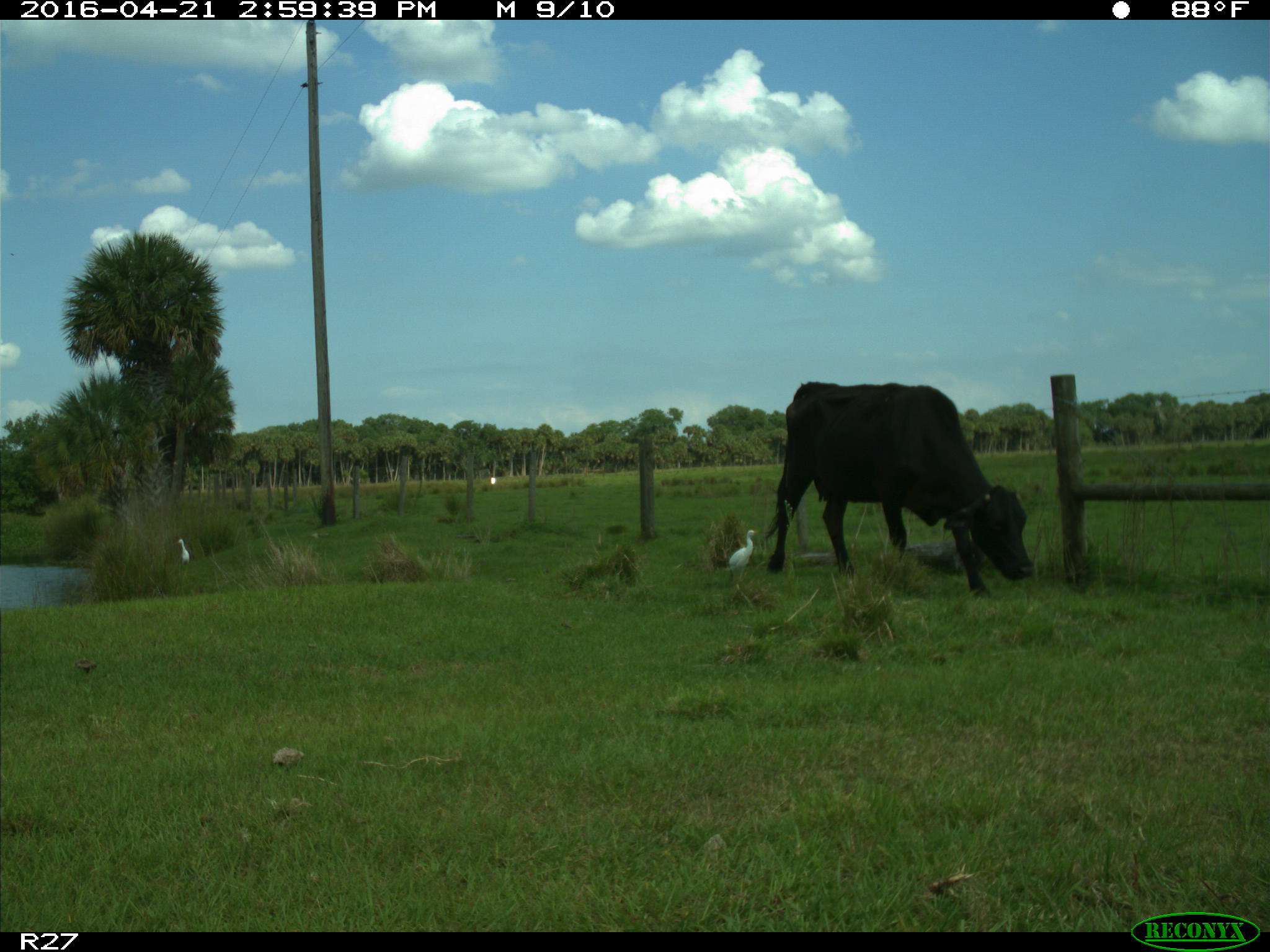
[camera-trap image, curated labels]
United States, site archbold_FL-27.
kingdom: Animalia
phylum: Chordata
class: Mammalia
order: Artiodactyla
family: Bovidae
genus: Bos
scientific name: Bos taurus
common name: domestic cow